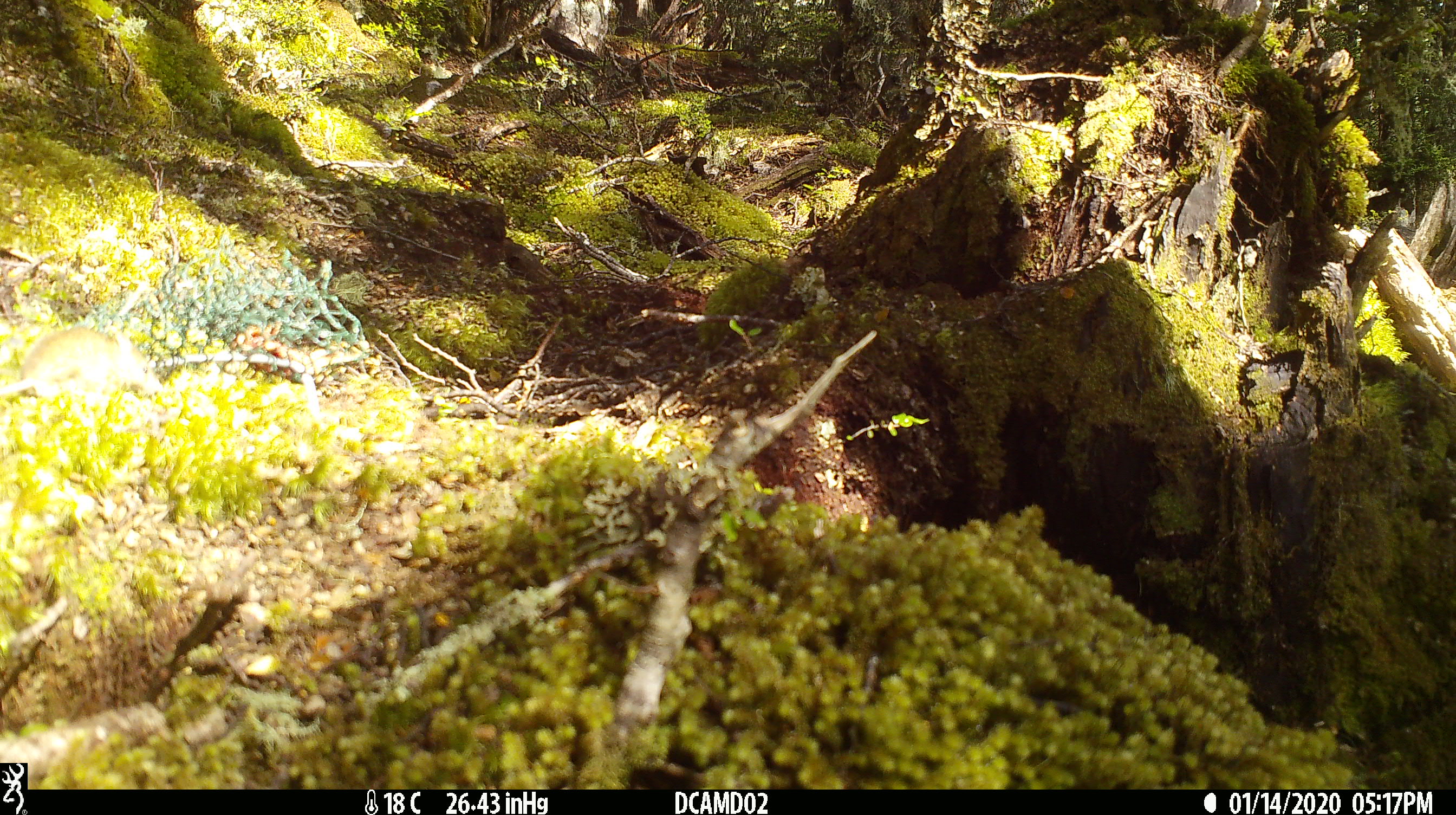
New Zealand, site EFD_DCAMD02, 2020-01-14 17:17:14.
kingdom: Animalia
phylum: Chordata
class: Mammalia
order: Rodentia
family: Muridae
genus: Mus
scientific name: Mus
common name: mouse